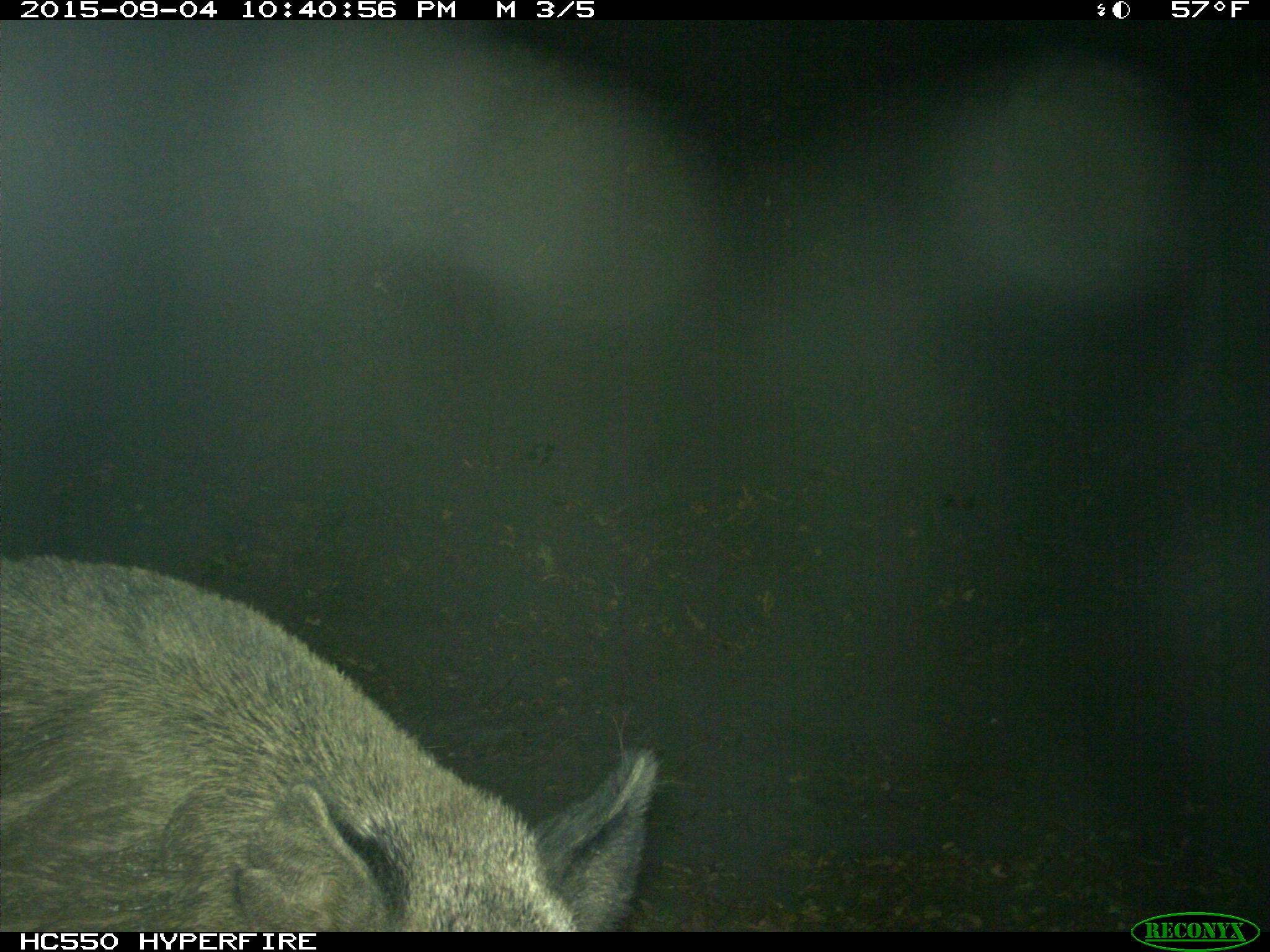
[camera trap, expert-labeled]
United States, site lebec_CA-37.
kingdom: Animalia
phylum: Chordata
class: Mammalia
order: Artiodactyla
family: Suidae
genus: Sus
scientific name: Sus scrofa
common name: wild boar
Sus scrofa (wild boar).